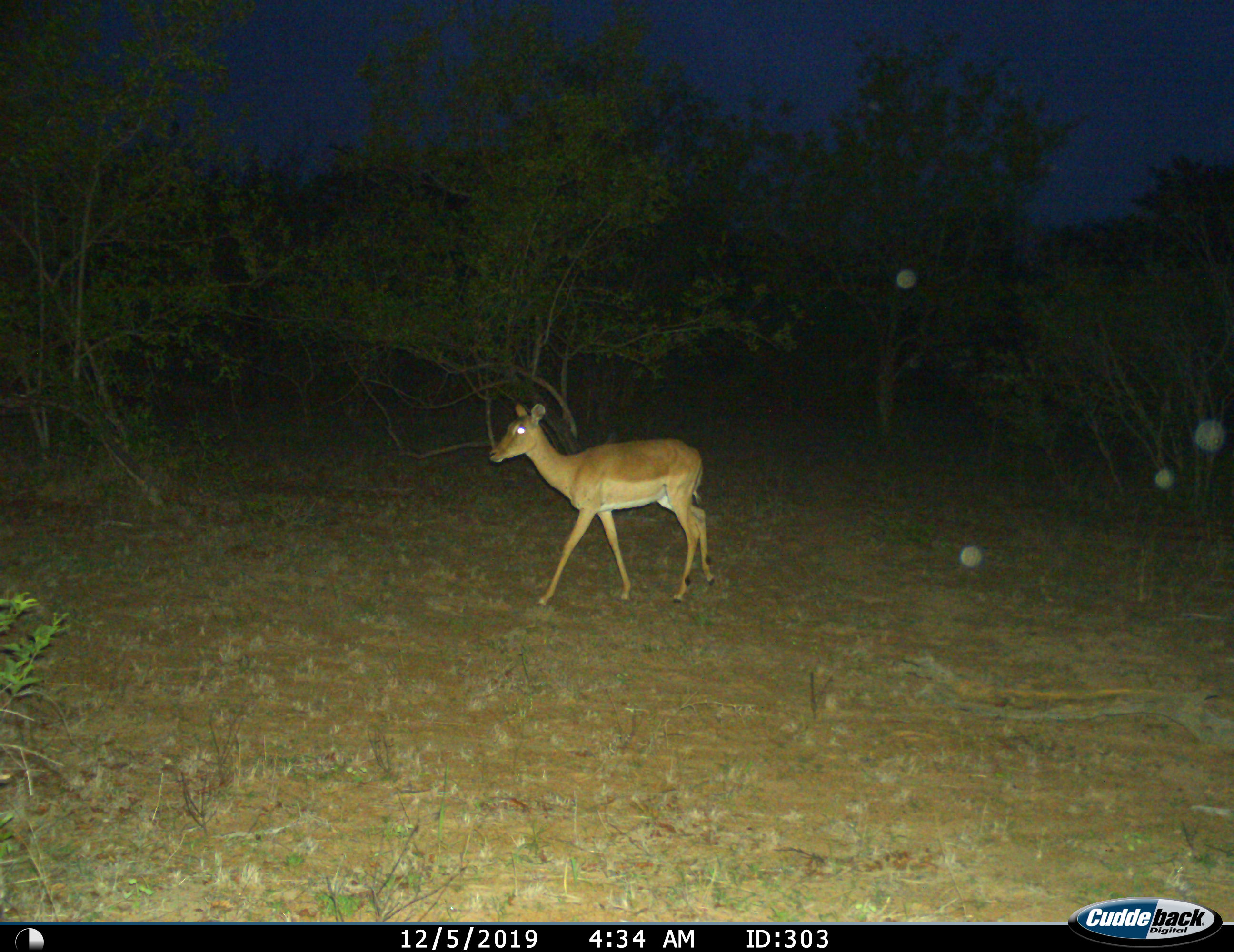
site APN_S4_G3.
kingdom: Animalia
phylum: Chordata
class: Mammalia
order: Artiodactyla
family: Bovidae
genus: Aepyceros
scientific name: Aepyceros melampus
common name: impala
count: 1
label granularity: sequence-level